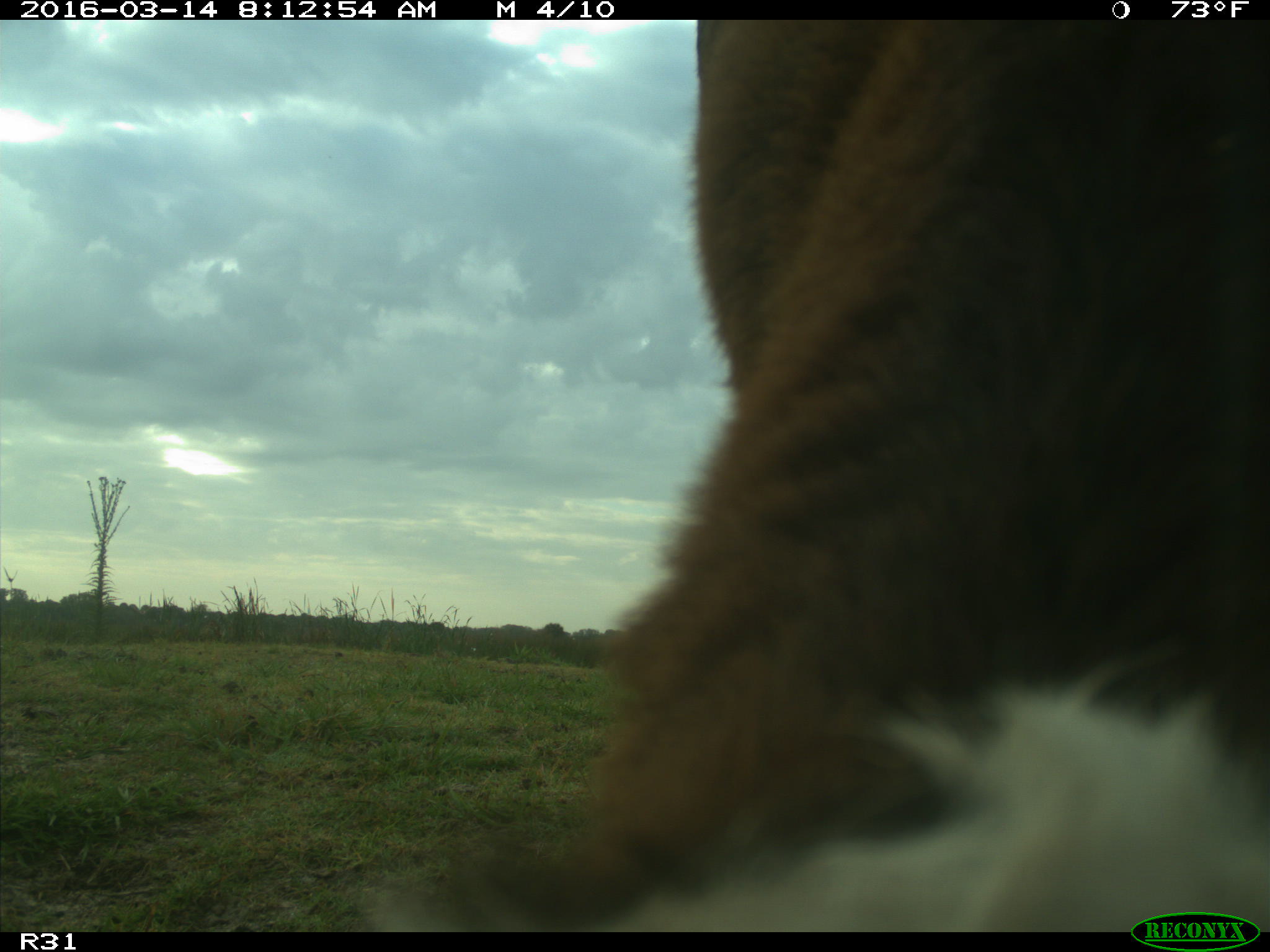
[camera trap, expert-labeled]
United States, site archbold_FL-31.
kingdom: Animalia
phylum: Chordata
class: Mammalia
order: Artiodactyla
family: Bovidae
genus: Bos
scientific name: Bos taurus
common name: domestic cow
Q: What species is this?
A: Bos taurus (domestic cow).